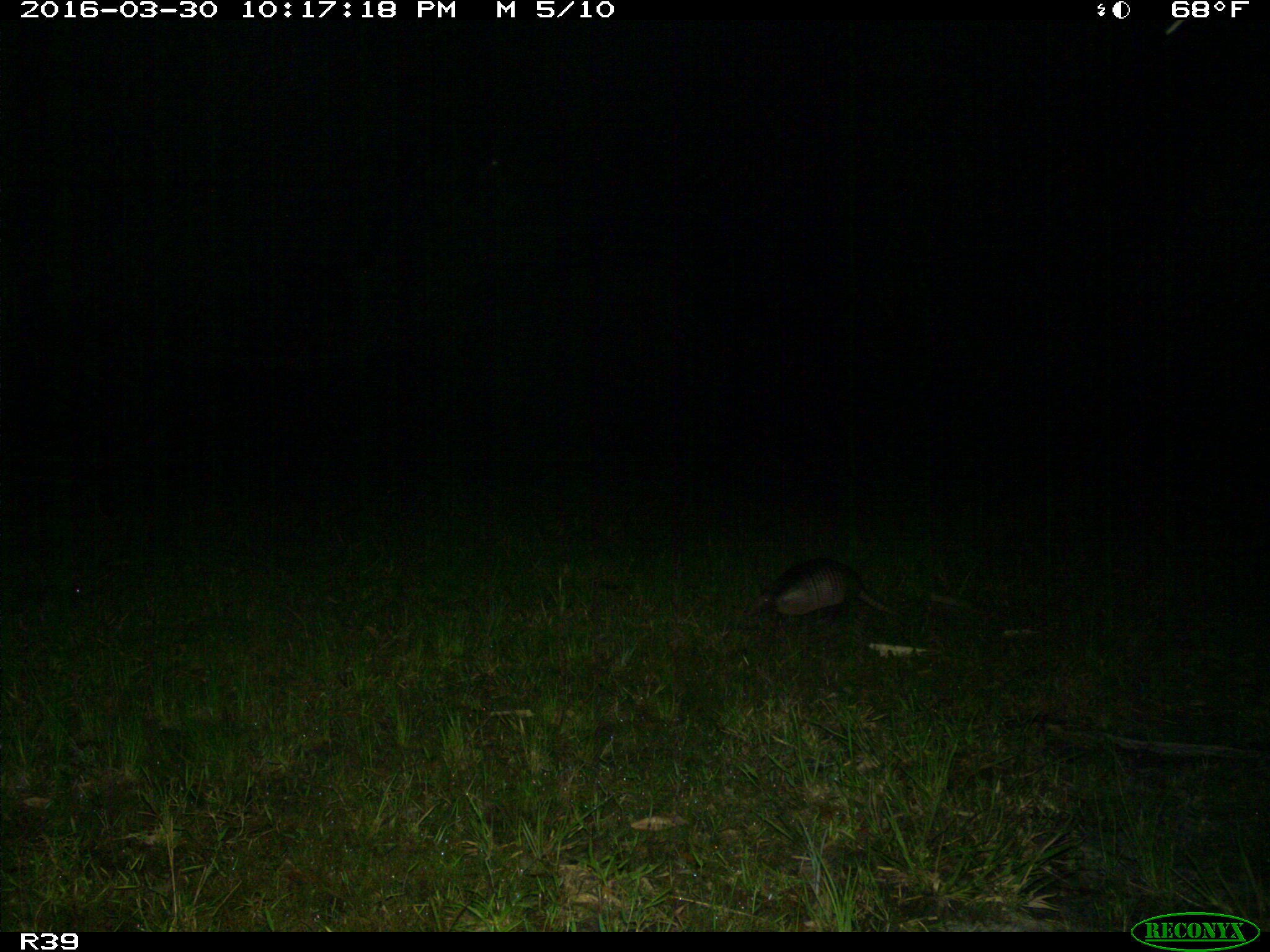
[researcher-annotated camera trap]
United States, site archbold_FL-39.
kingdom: Animalia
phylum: Chordata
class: Mammalia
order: Cingulata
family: Dasypodidae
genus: Dasypus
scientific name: Dasypus novemcinctus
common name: nine-banded armadillo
Dasypus novemcinctus (nine-banded armadillo).